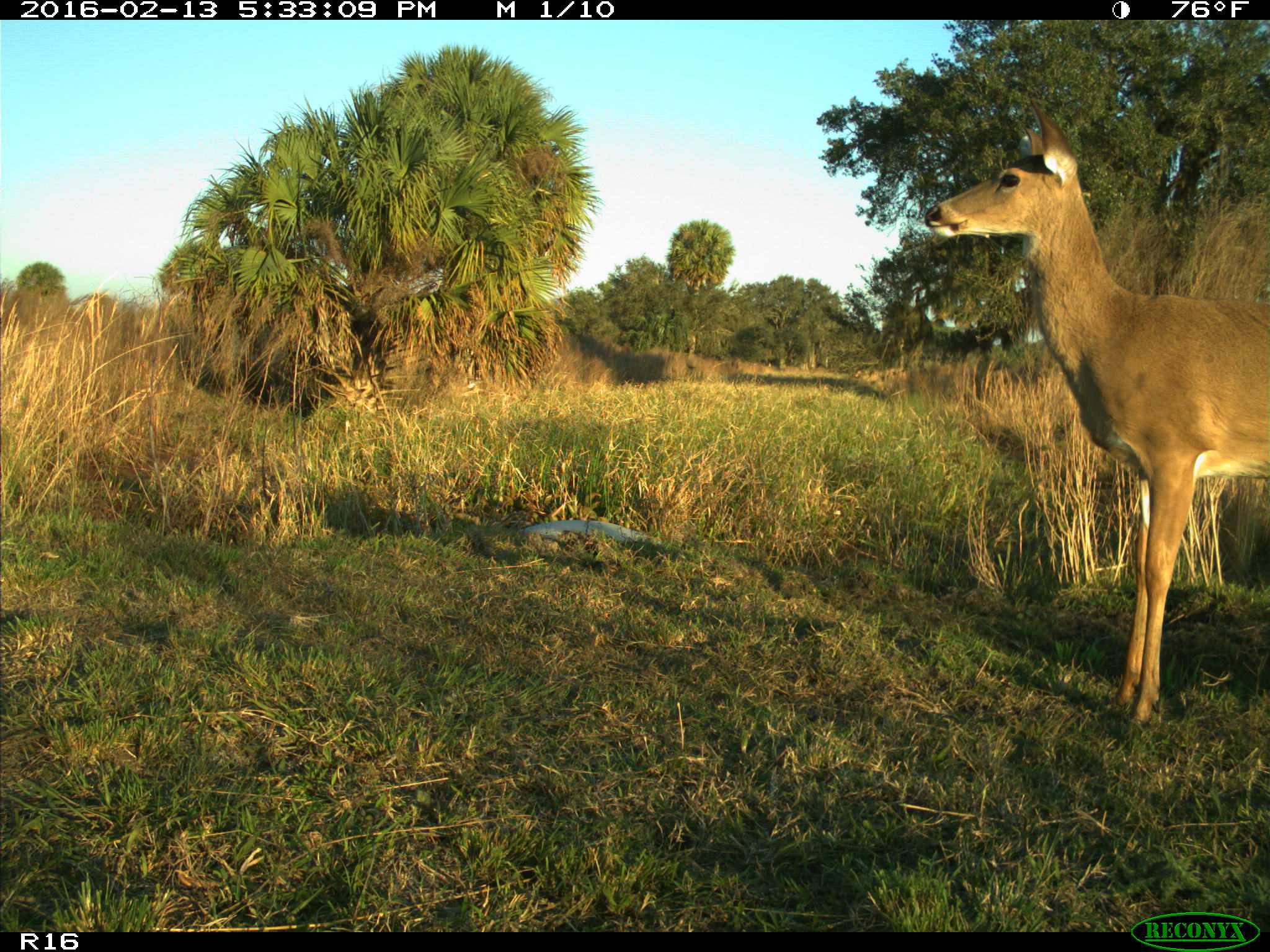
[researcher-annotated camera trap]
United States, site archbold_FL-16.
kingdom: Animalia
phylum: Chordata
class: Mammalia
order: Artiodactyla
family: Cervidae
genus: Odocoileus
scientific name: Odocoileus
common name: deer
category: unidentified deer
Unidentified deer (deer) (Odocoileus).